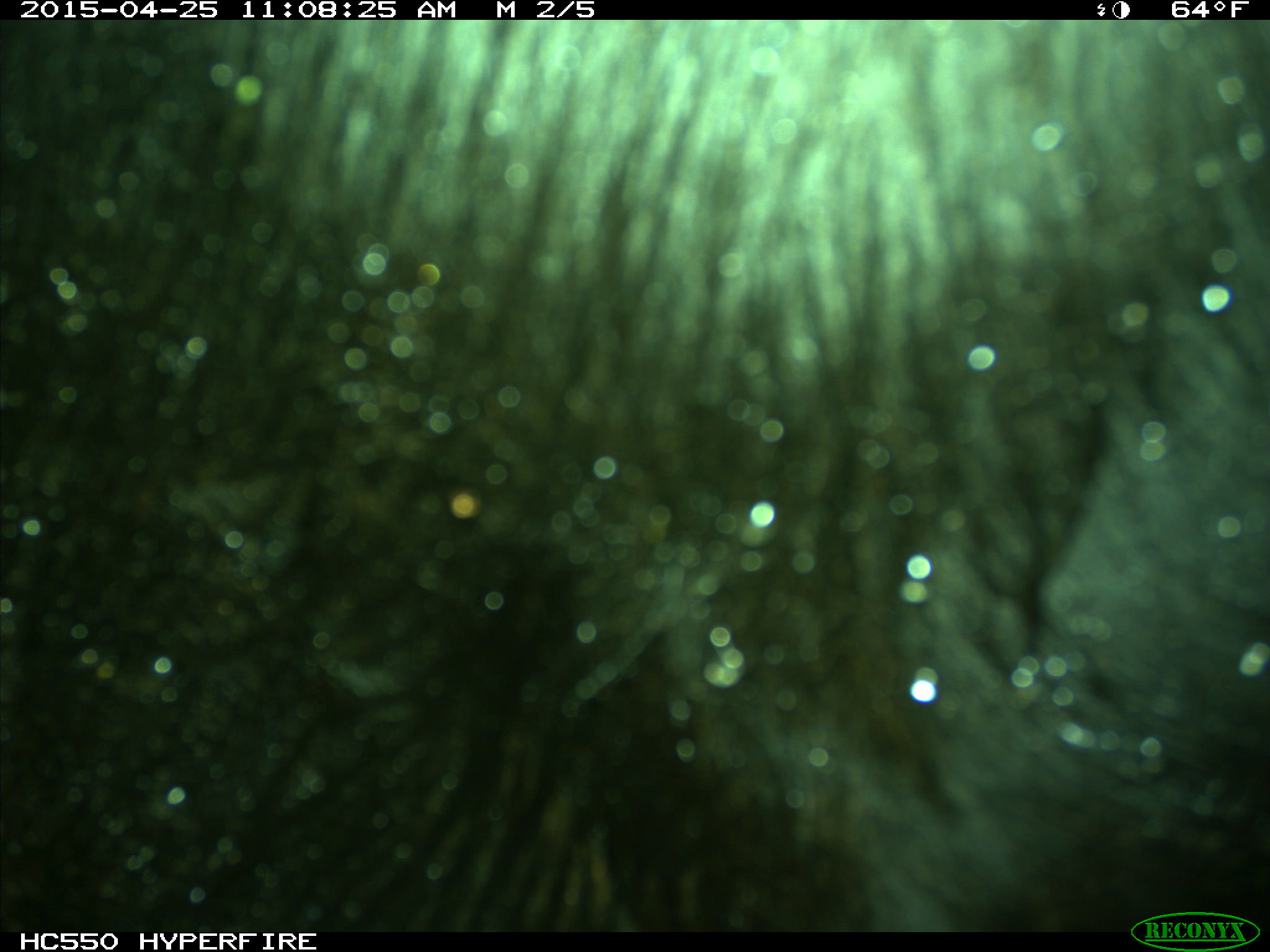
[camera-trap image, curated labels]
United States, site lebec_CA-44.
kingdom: Animalia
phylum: Chordata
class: Mammalia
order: Artiodactyla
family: Suidae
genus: Sus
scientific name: Sus scrofa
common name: wild boar